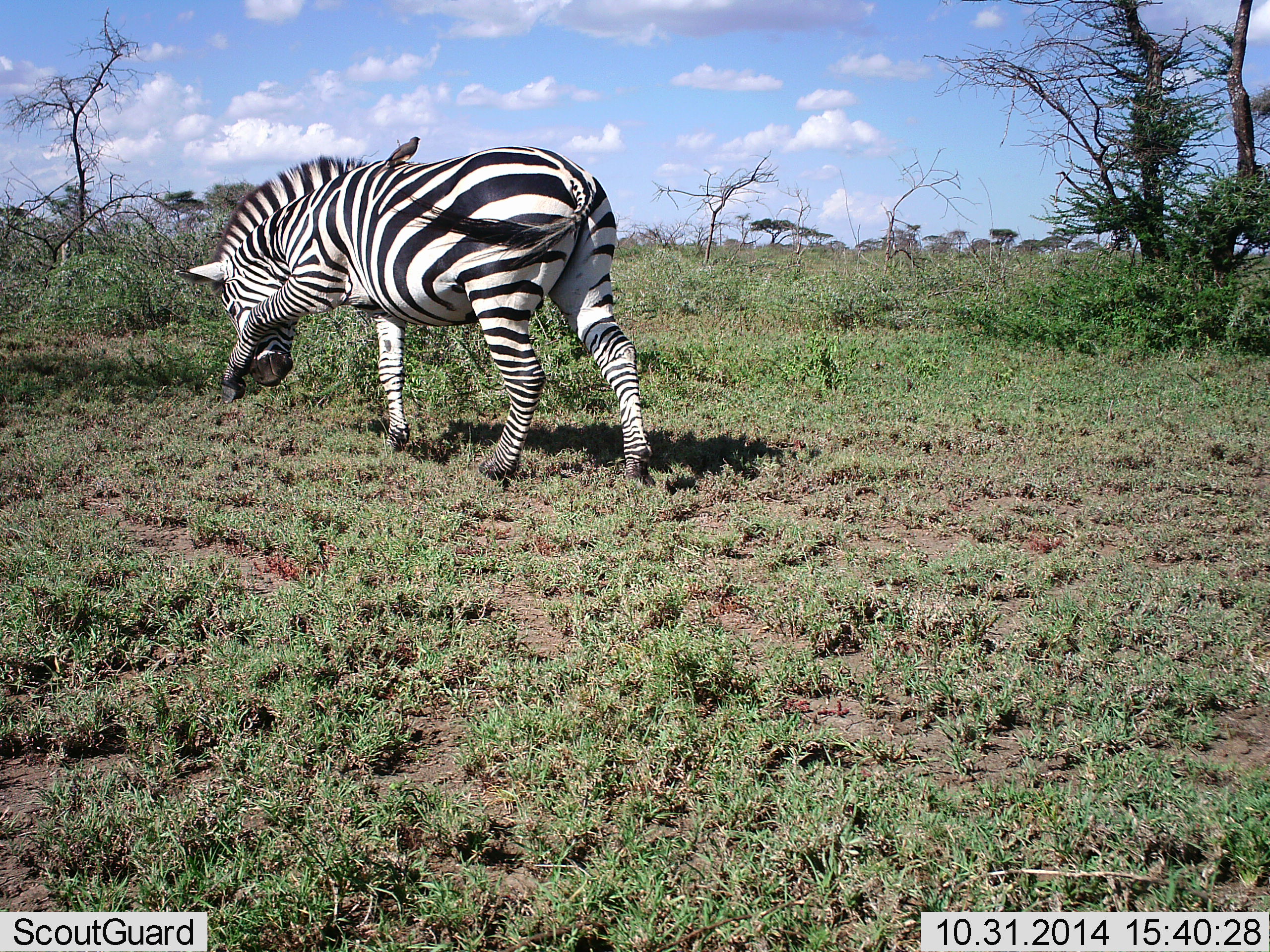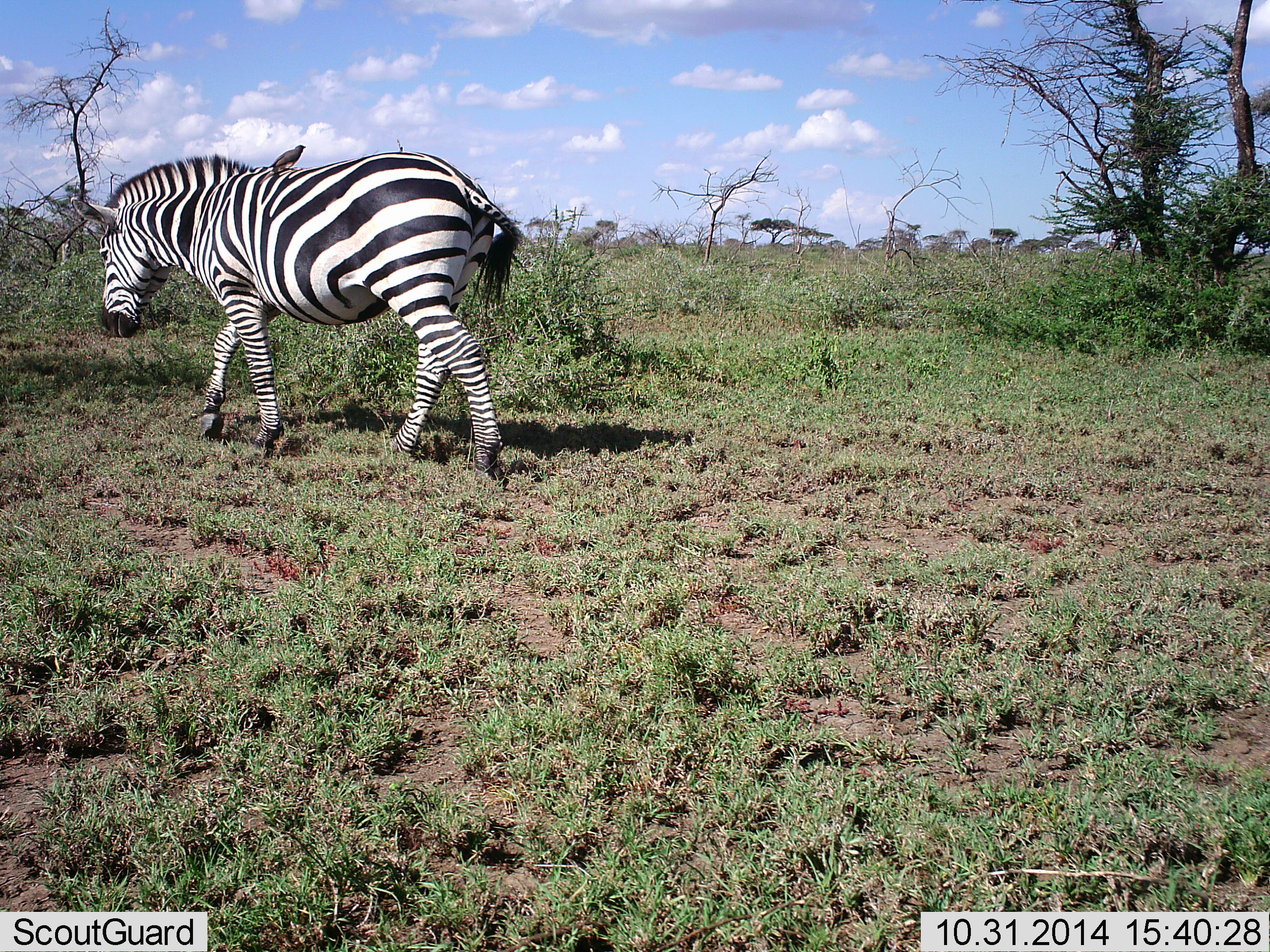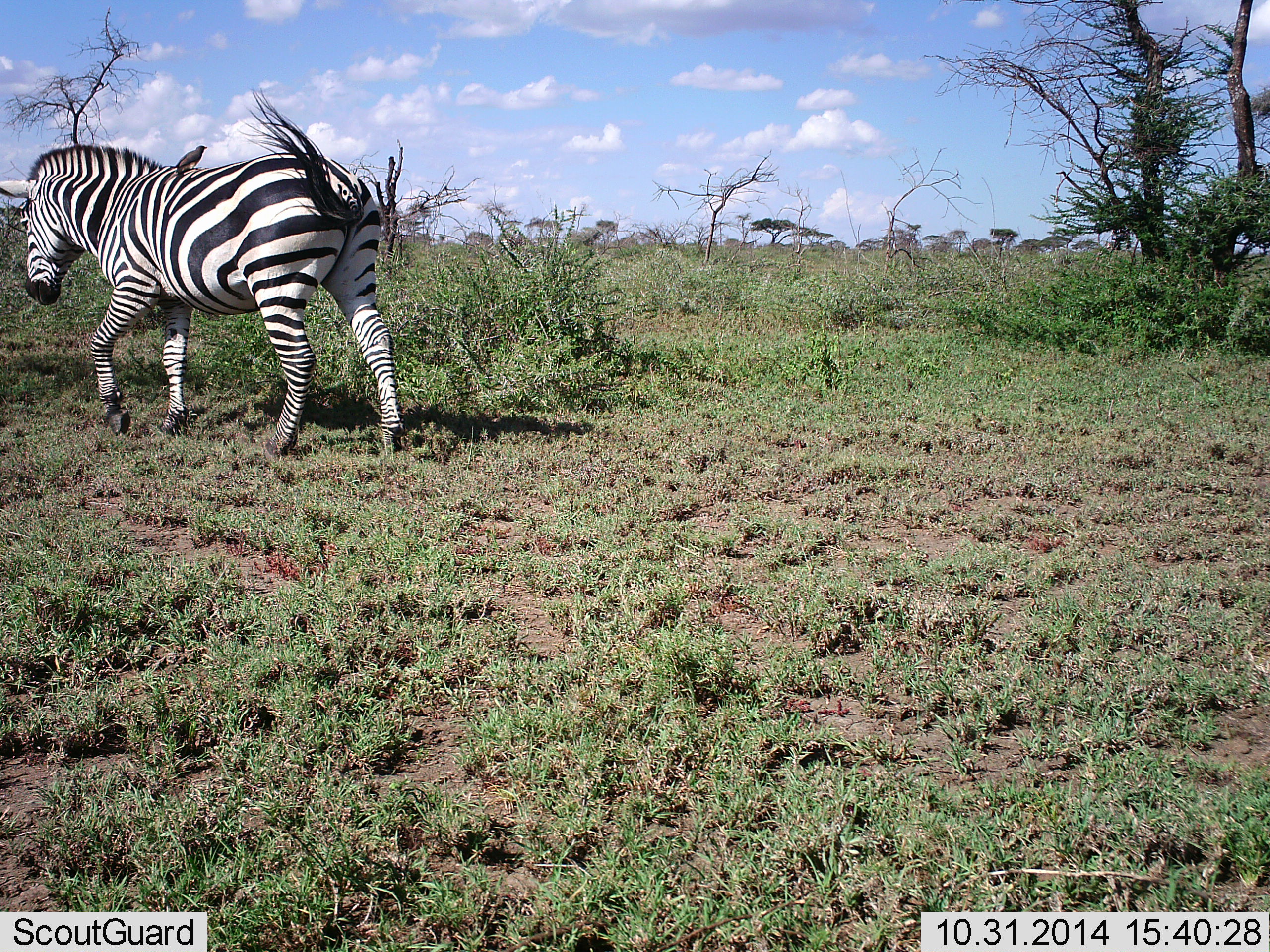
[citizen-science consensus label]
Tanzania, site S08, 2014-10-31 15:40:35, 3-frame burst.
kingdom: Animalia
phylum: Chordata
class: Mammalia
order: Perissodactyla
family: Equidae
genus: Equus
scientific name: Equus quagga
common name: plains zebra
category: zebra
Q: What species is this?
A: Zebra (plains zebra) (Equus quagga).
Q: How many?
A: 1.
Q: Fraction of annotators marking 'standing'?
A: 6%.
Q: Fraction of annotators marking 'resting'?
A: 0%.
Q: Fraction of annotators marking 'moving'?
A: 100%.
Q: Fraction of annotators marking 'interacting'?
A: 0%.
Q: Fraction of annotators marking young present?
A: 0%.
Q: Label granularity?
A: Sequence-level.